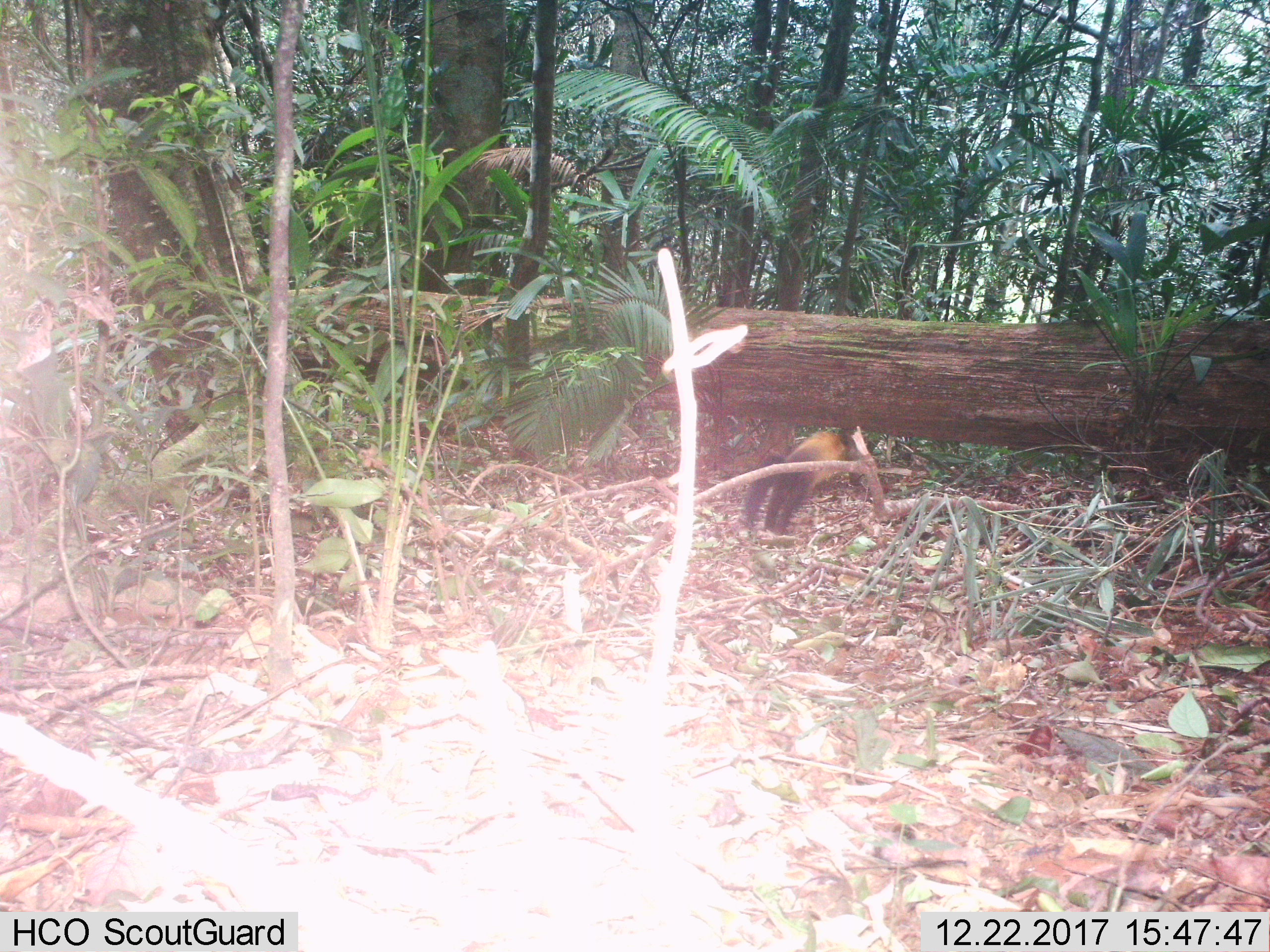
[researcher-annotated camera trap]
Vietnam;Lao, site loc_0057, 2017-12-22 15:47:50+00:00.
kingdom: Animalia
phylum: Chordata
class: Mammalia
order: Carnivora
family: Mustelidae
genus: Martes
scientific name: Martes flavigula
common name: yellow-throated marten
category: yellow throated marten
Yellow throated marten (yellow-throated marten) (Martes flavigula). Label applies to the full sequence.